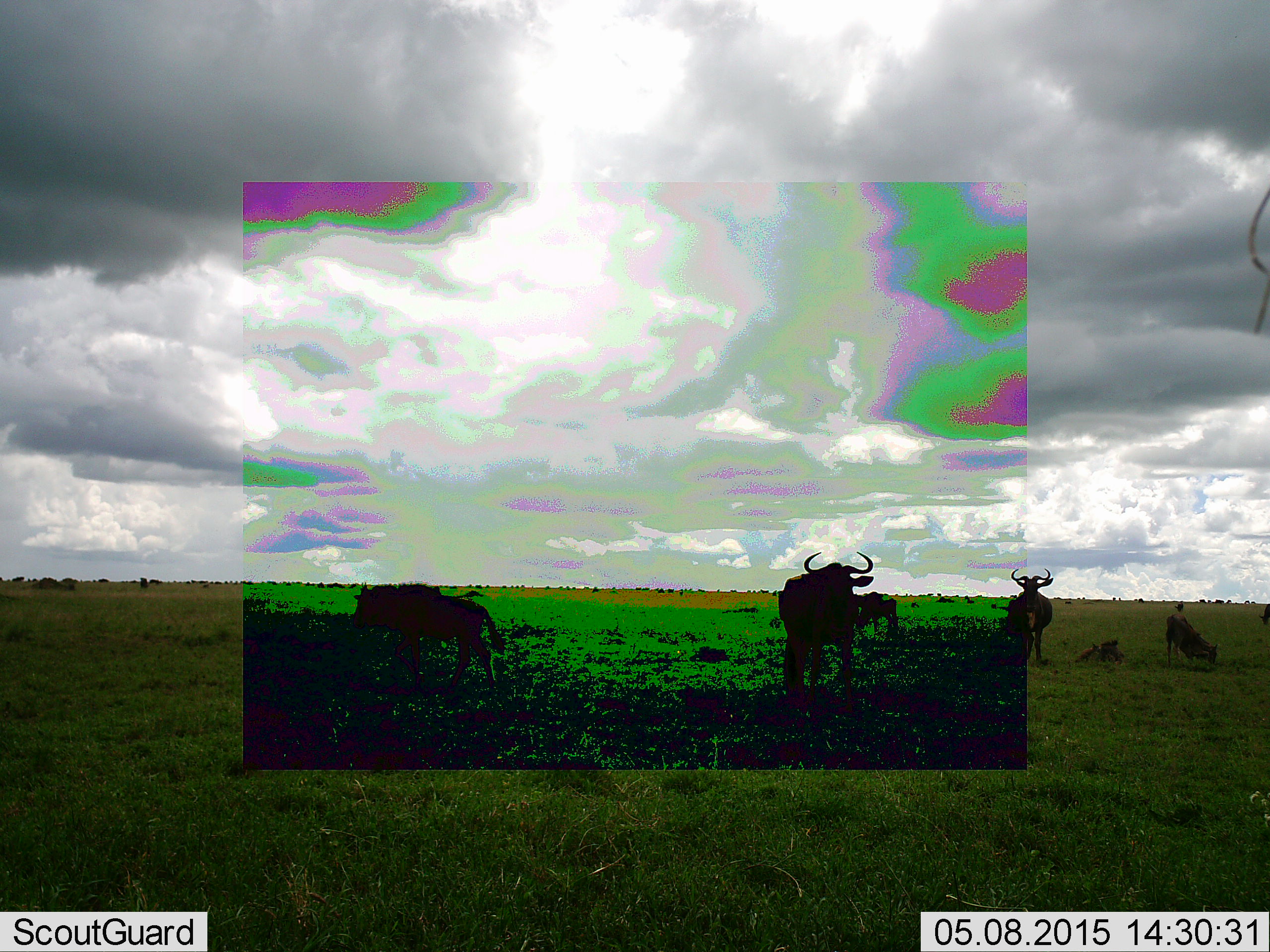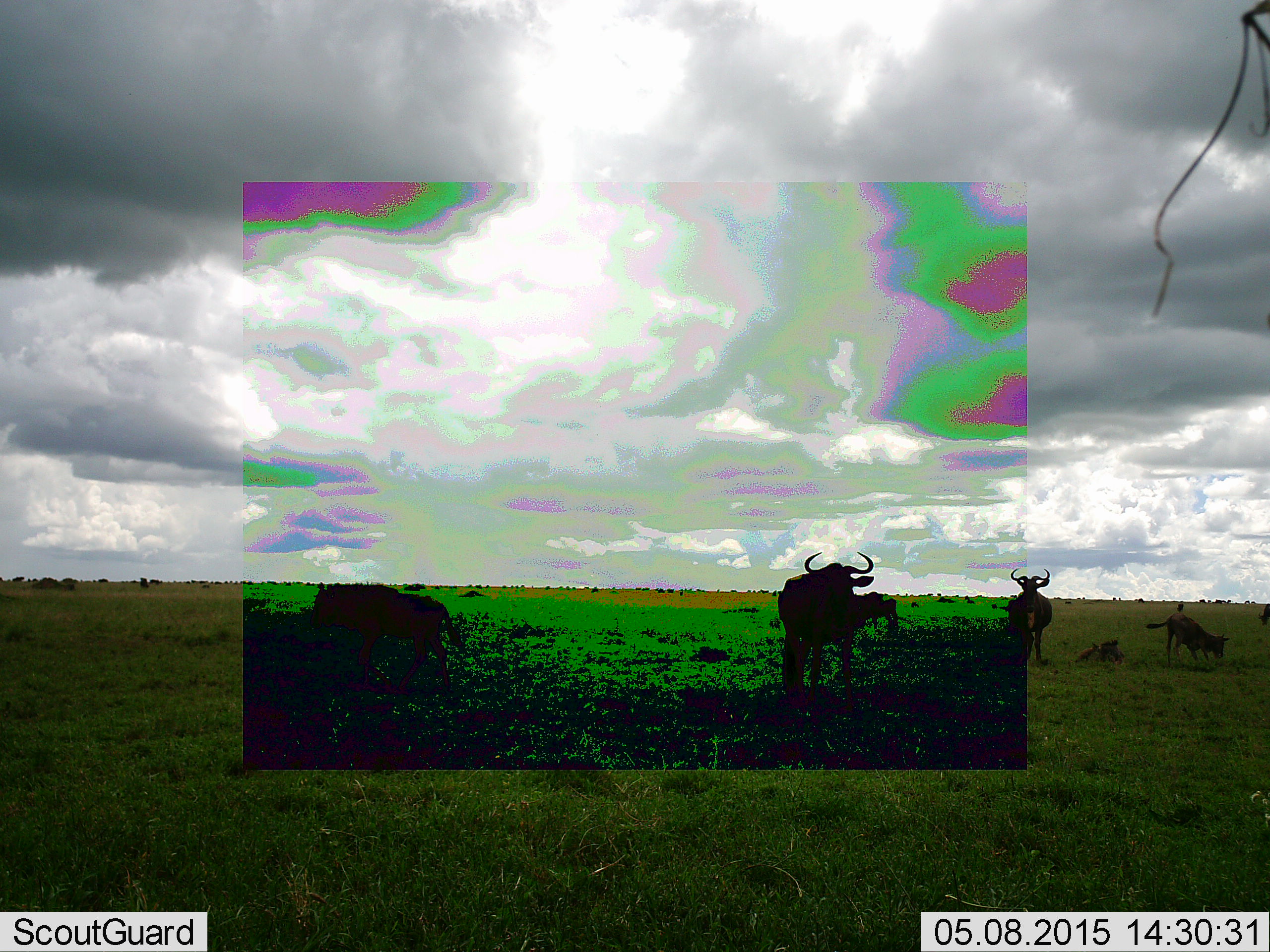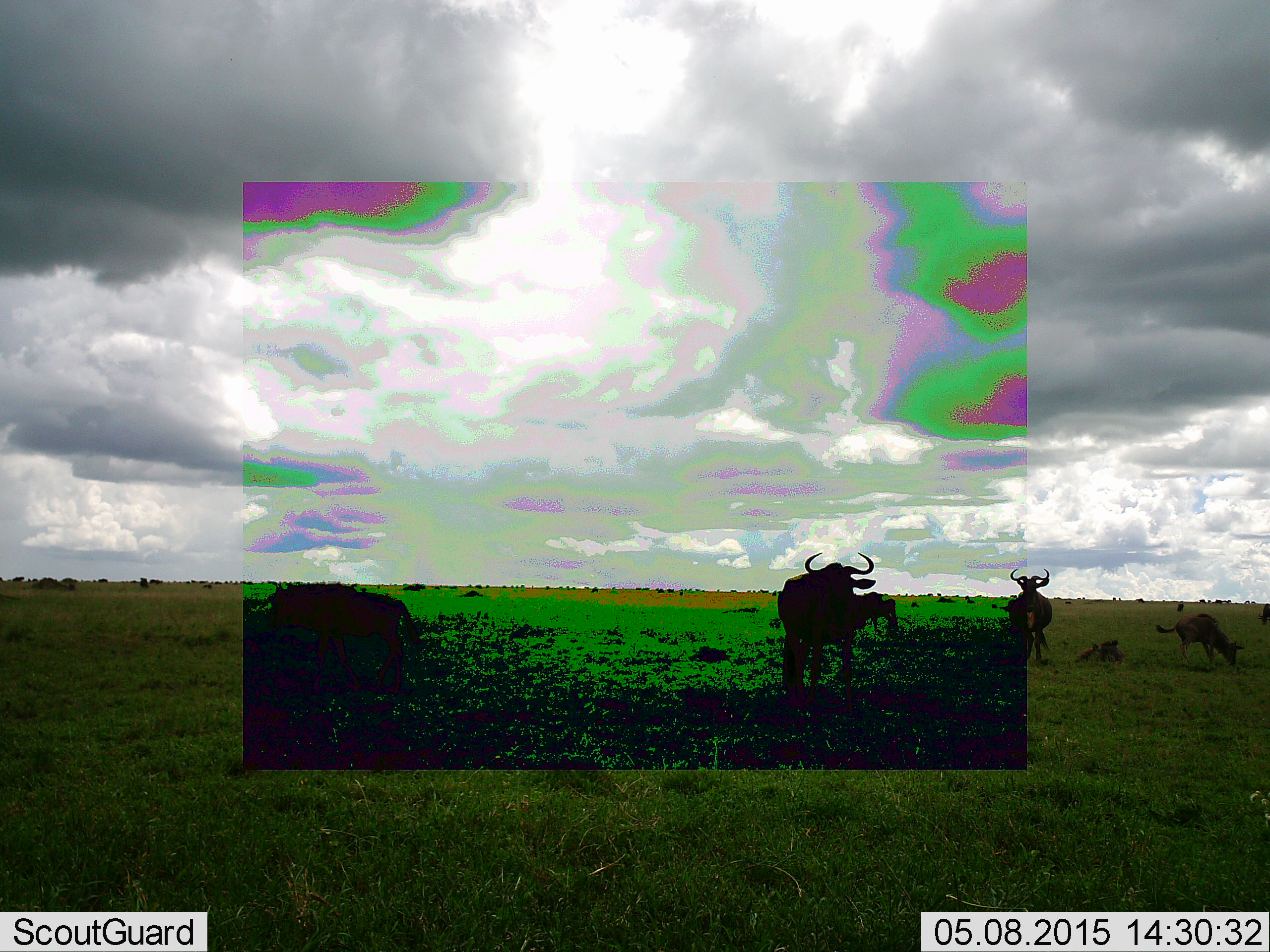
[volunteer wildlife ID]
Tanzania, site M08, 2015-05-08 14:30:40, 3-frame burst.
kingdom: Animalia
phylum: Chordata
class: Mammalia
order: Artiodactyla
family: Bovidae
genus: Connochaetes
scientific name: Connochaetes taurinus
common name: blue wildebeest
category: wildebeest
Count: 5.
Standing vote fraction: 90%.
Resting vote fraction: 70%.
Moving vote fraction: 70%.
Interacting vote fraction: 10%.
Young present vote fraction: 20%.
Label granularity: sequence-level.